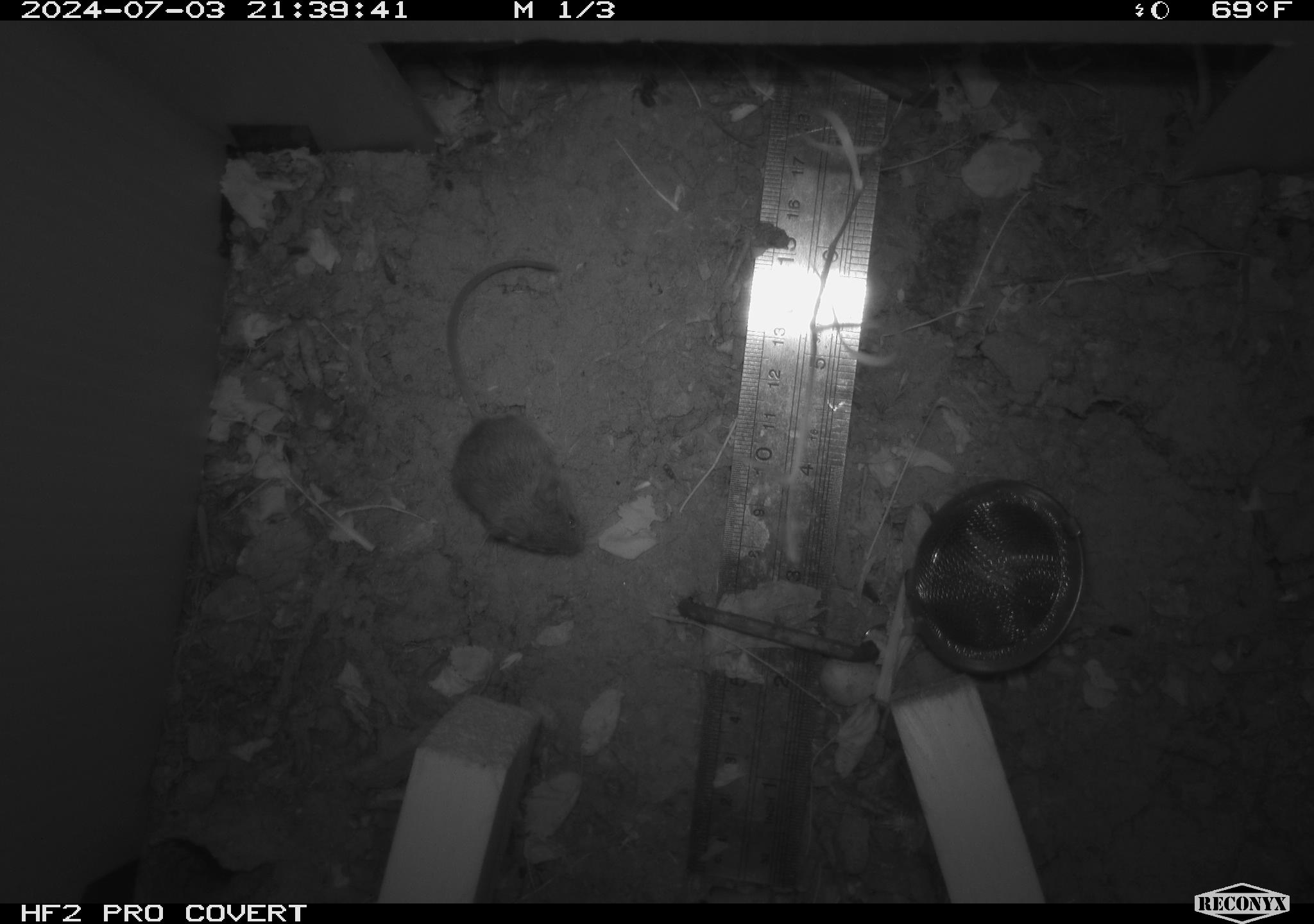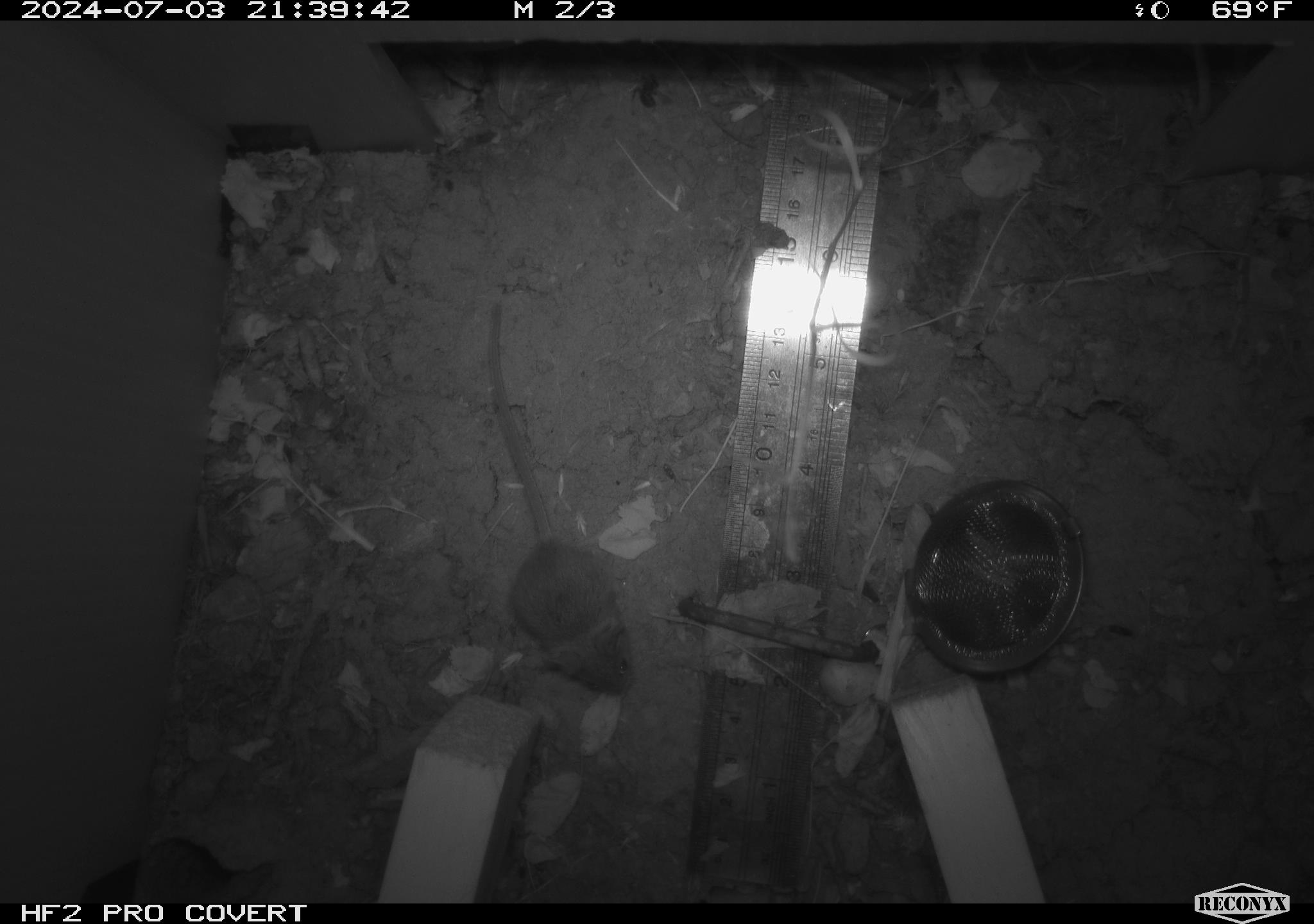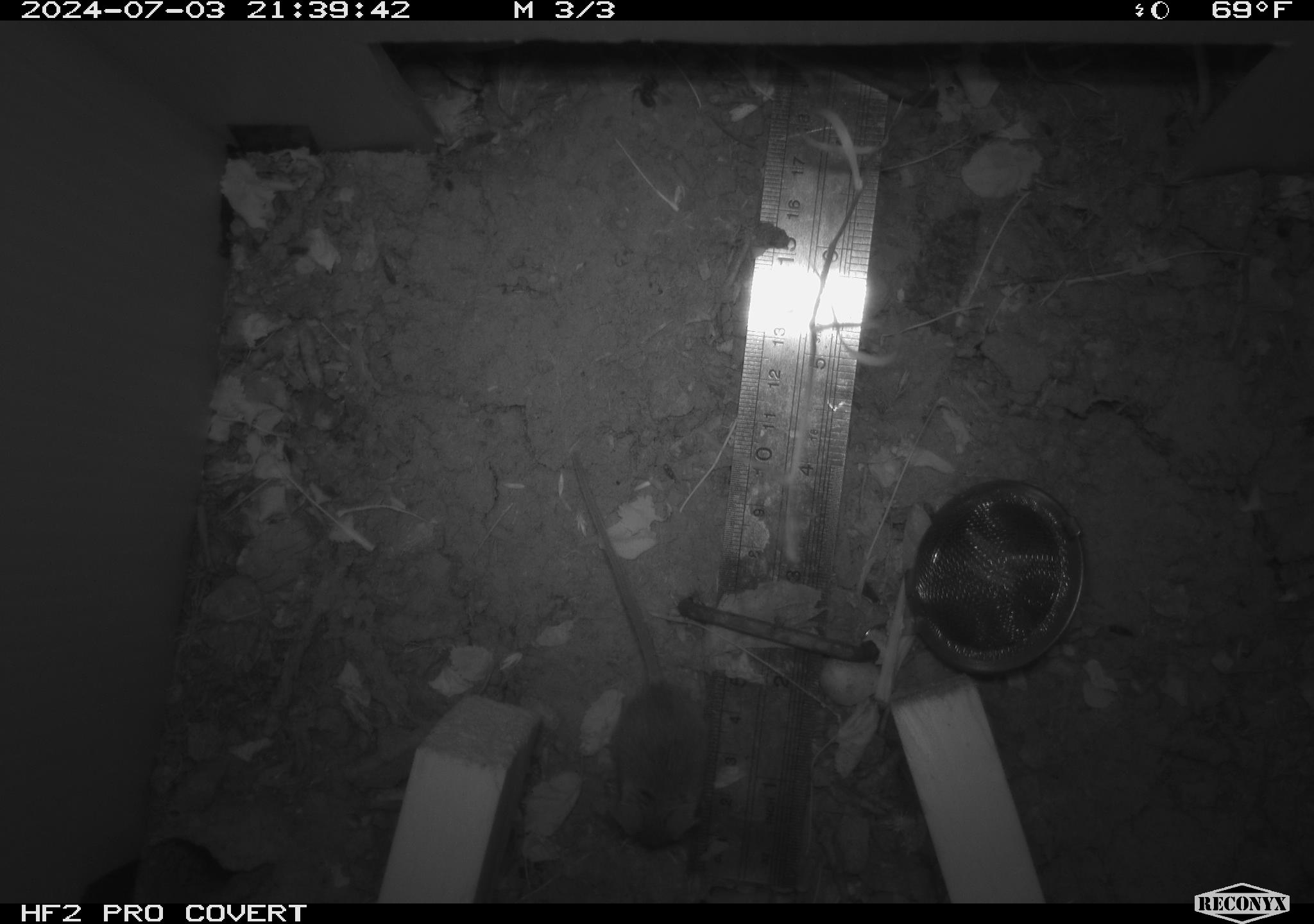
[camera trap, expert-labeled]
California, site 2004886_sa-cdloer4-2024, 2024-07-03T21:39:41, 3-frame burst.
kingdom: Animalia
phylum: Chordata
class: Mammalia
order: Rodentia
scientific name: Rodentia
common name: rodent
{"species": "rodent (Rodentia)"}